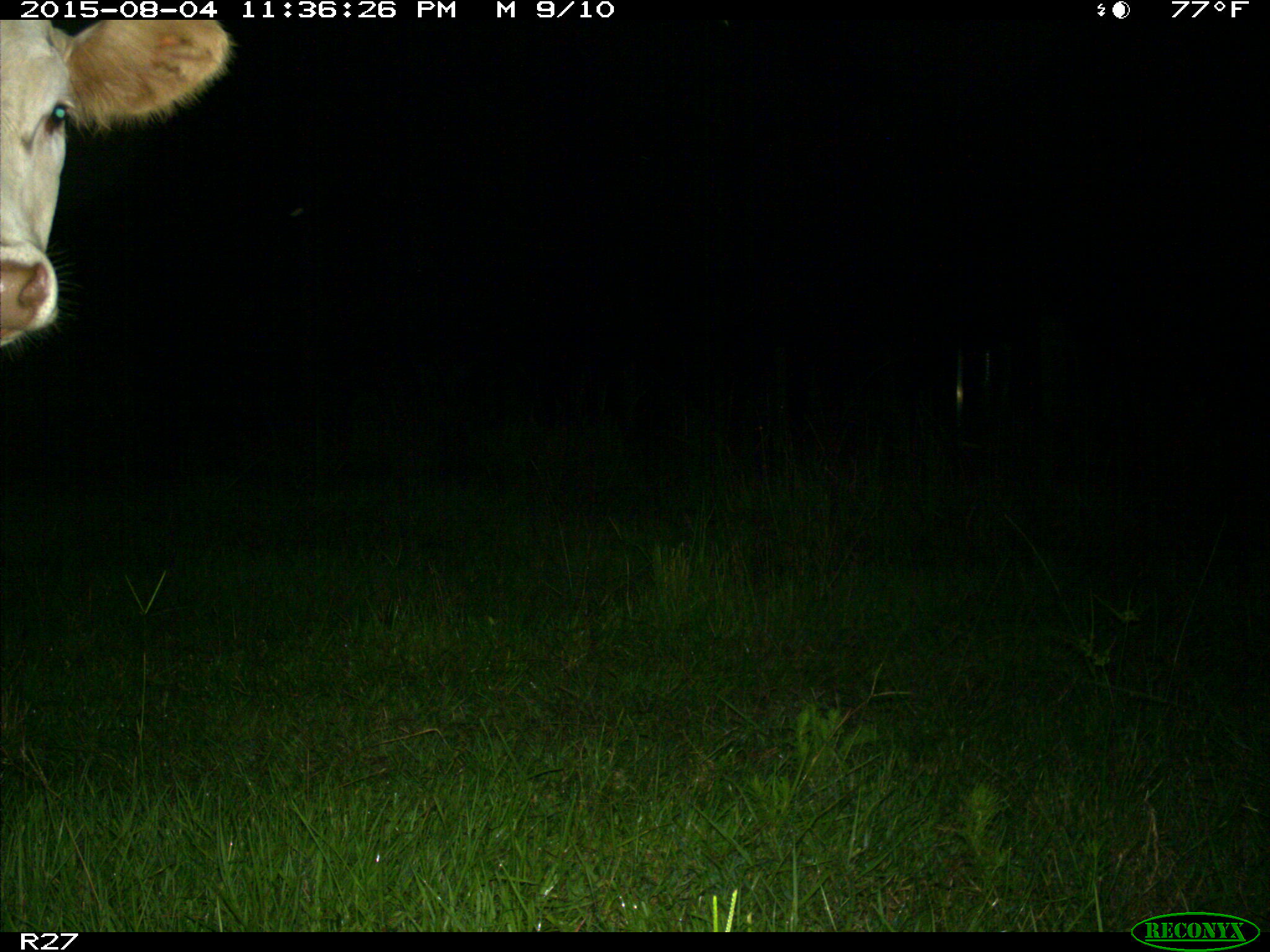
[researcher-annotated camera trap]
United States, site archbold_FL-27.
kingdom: Animalia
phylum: Chordata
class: Mammalia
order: Artiodactyla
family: Bovidae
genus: Bos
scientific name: Bos taurus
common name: domestic cow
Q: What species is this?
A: Bos taurus (domestic cow).